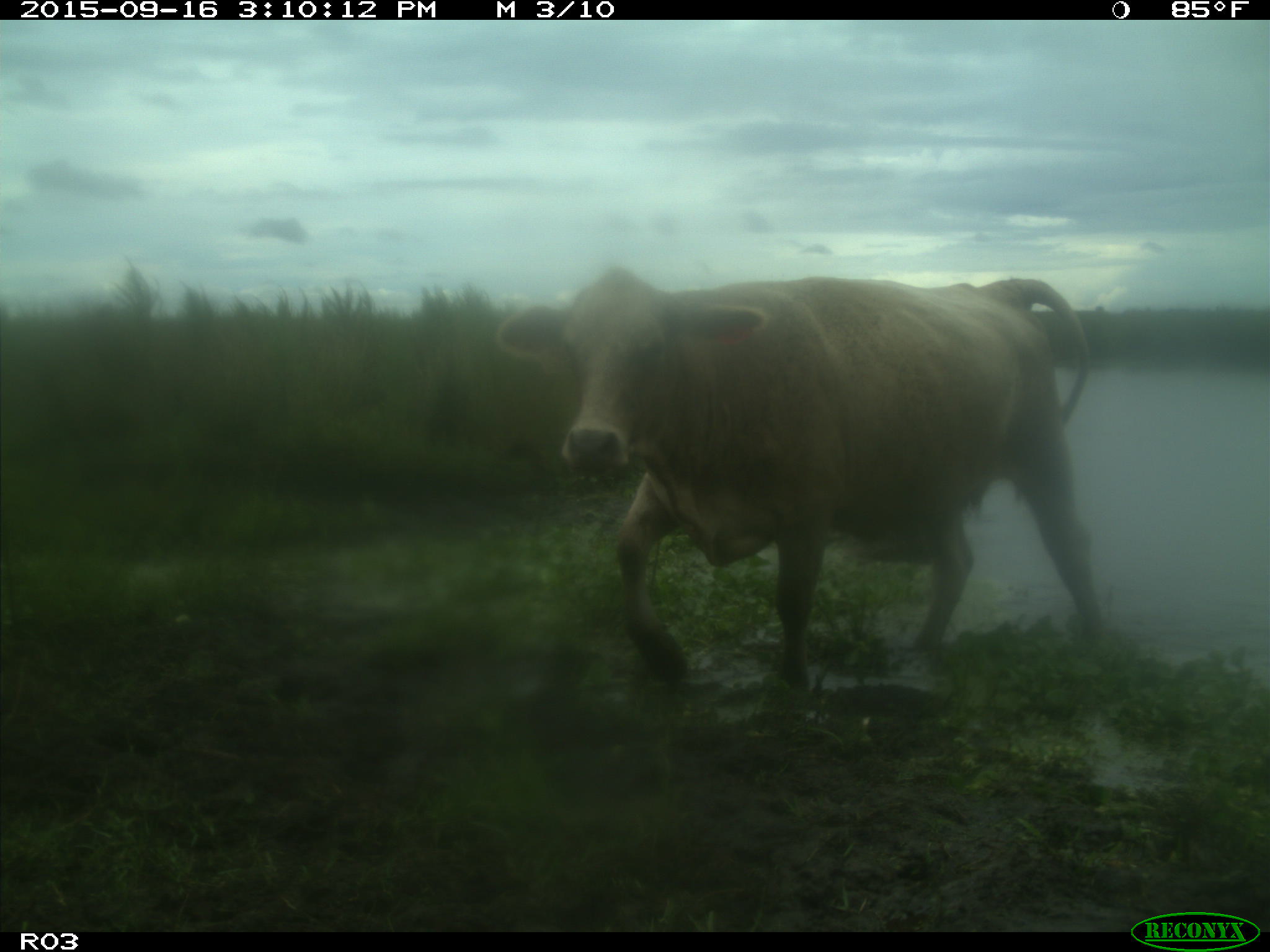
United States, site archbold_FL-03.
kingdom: Animalia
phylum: Chordata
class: Mammalia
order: Artiodactyla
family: Bovidae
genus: Bos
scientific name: Bos taurus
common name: domestic cow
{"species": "Bos taurus (domestic cow)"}